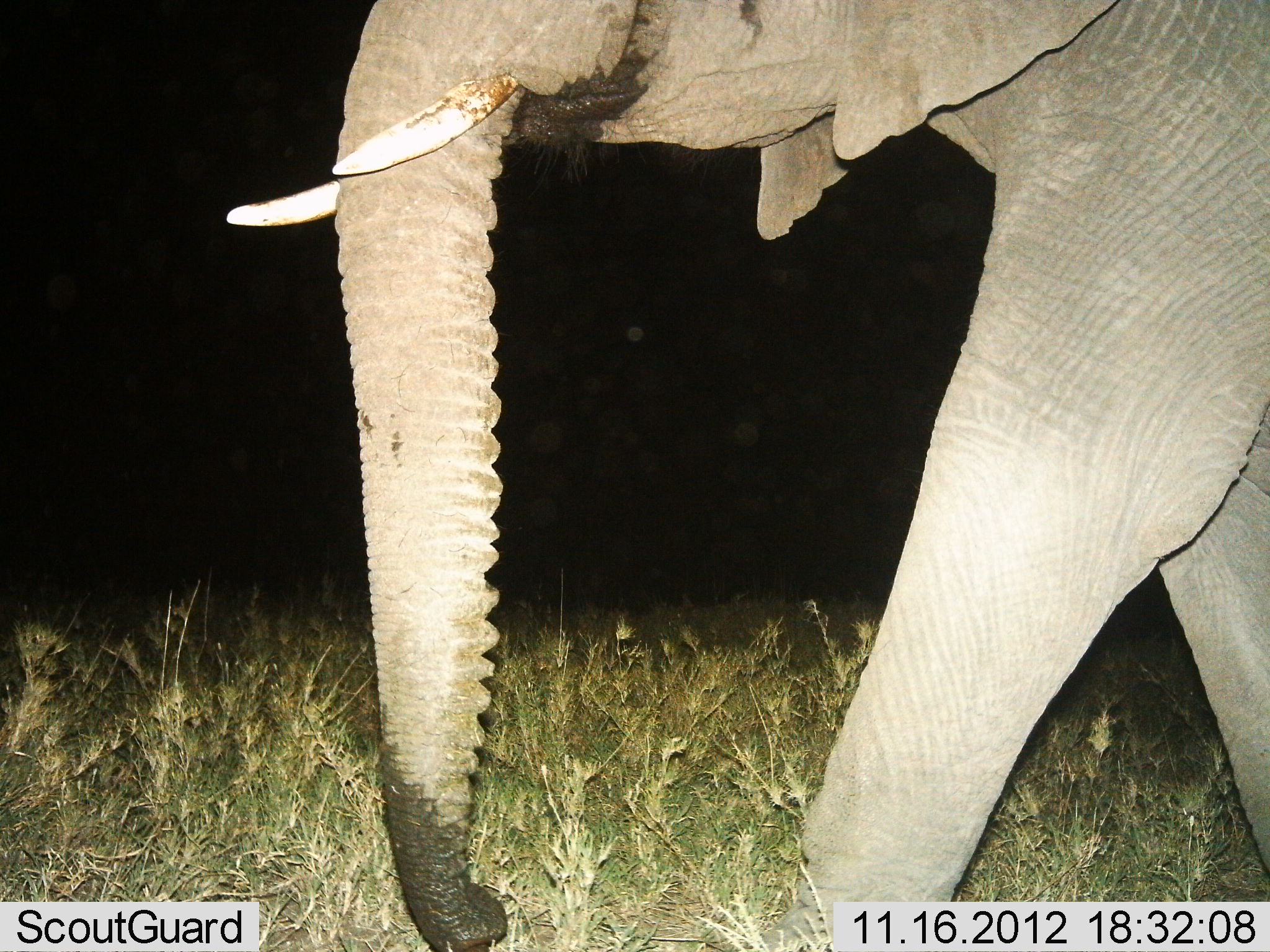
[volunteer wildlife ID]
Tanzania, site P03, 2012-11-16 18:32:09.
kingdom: Animalia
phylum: Chordata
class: Mammalia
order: Proboscidea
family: Elephantidae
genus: Loxodonta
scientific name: Loxodonta africana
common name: african bush elephant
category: elephant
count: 1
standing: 0%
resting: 0%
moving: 90%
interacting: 0%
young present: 0%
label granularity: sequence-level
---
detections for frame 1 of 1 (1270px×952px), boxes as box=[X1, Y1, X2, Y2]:
animal: box=[224, 0, 1269, 951]